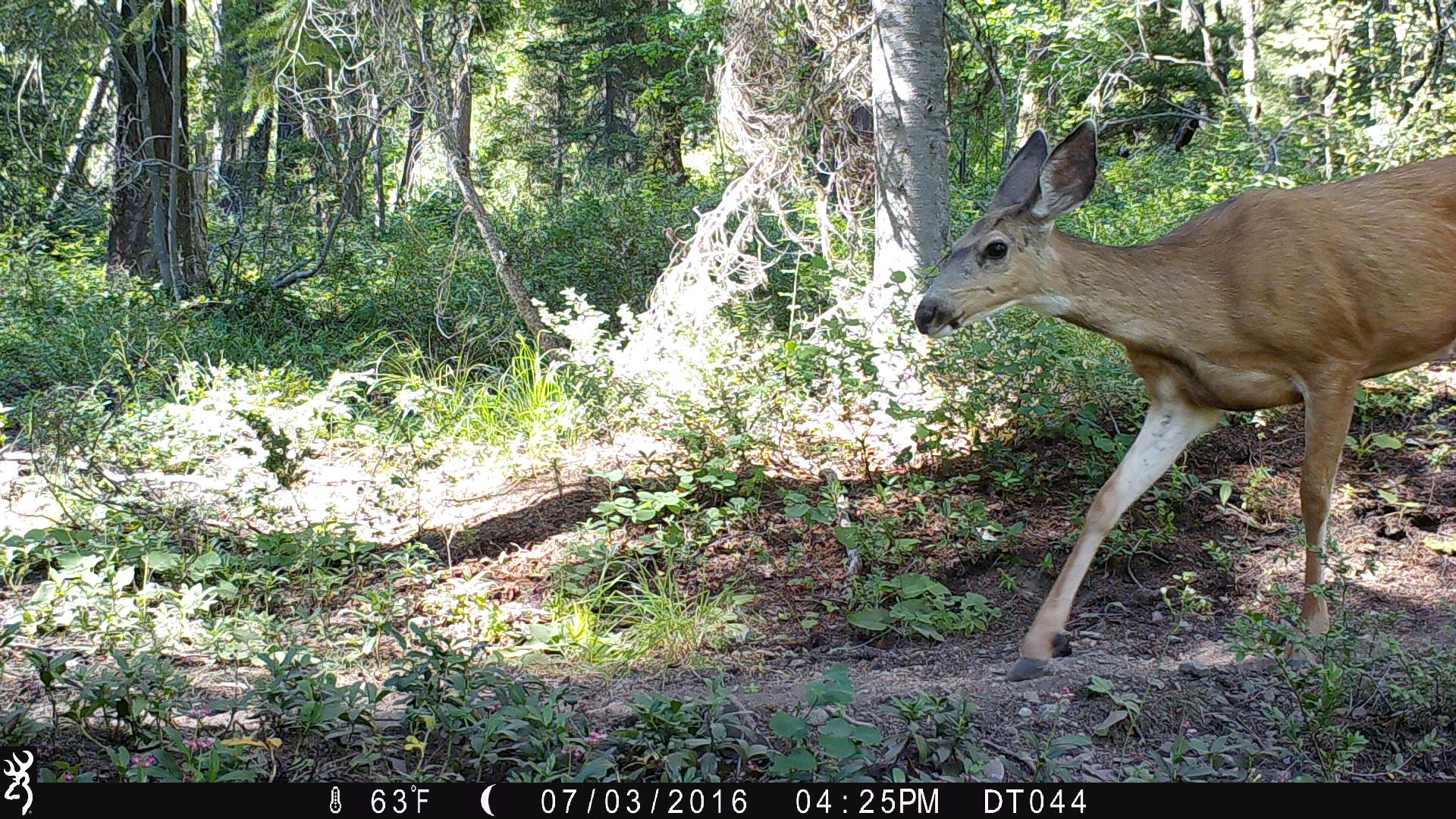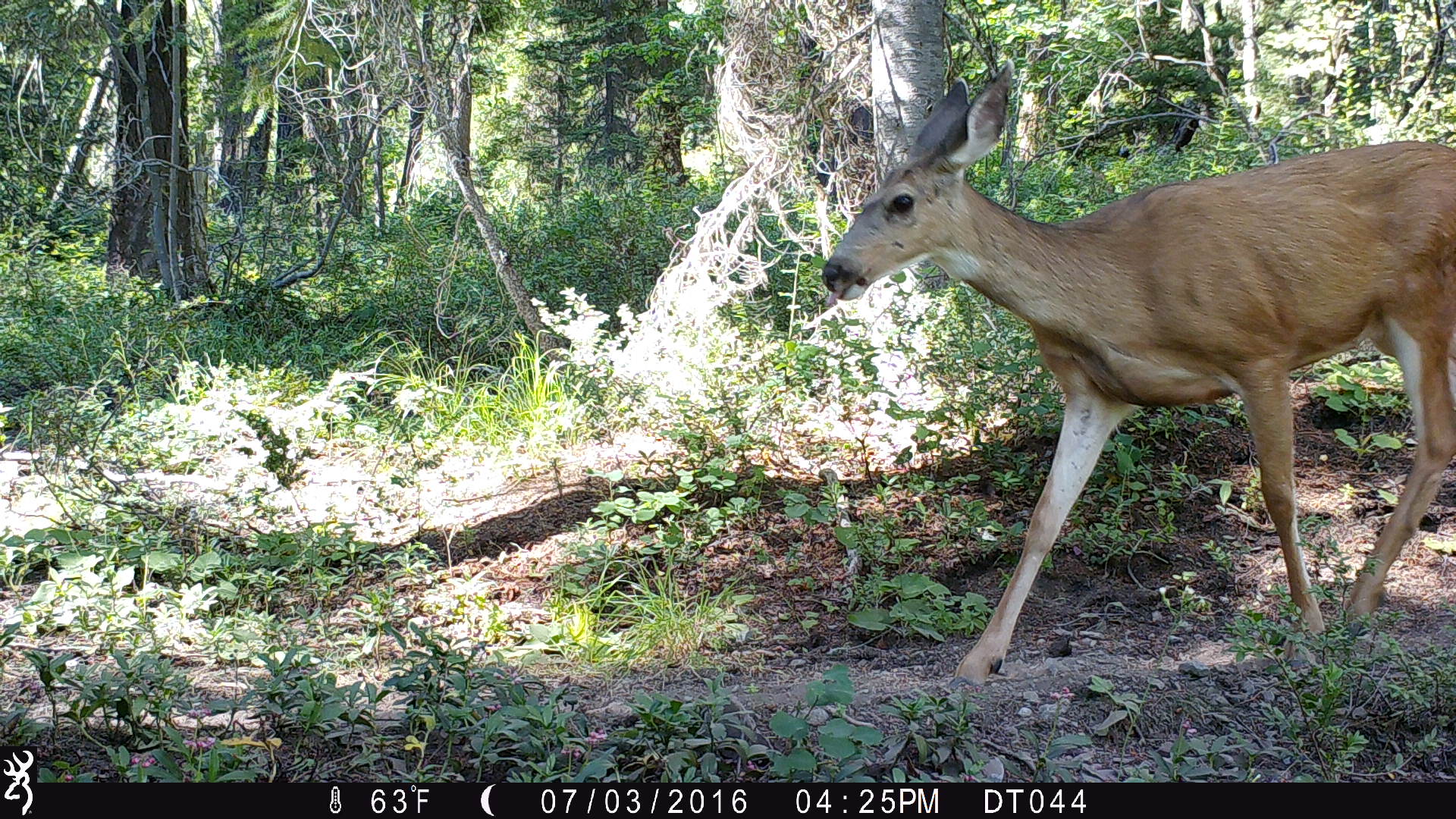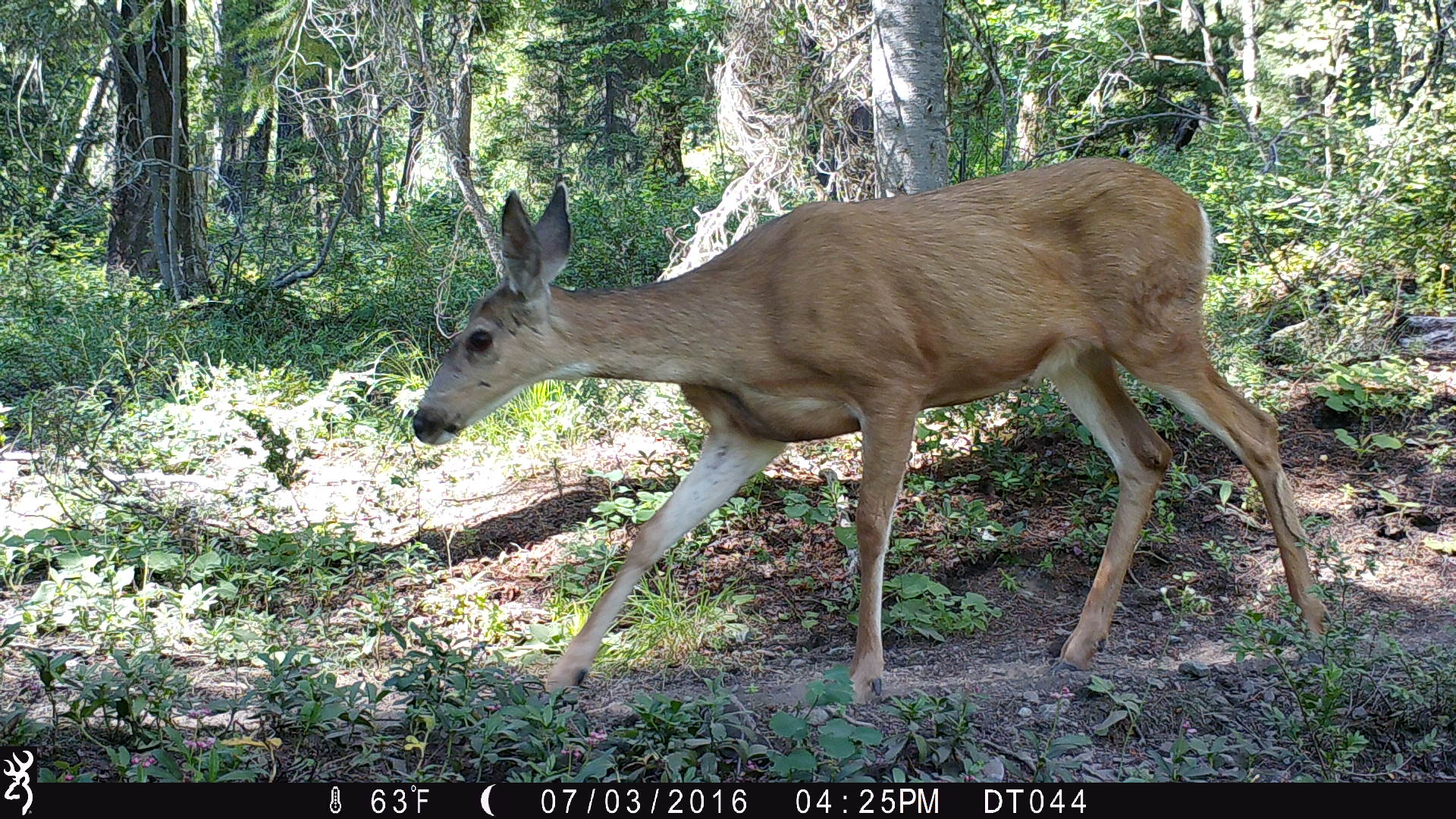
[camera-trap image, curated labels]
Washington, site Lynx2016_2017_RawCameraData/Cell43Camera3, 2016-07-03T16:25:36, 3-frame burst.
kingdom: Animalia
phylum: Chordata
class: Mammalia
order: Artiodactyla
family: Cervidae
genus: Odocoileus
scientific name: Odocoileus hemionus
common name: mule deer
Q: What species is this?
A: Odocoileus hemionus (mule deer).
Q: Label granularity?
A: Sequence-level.